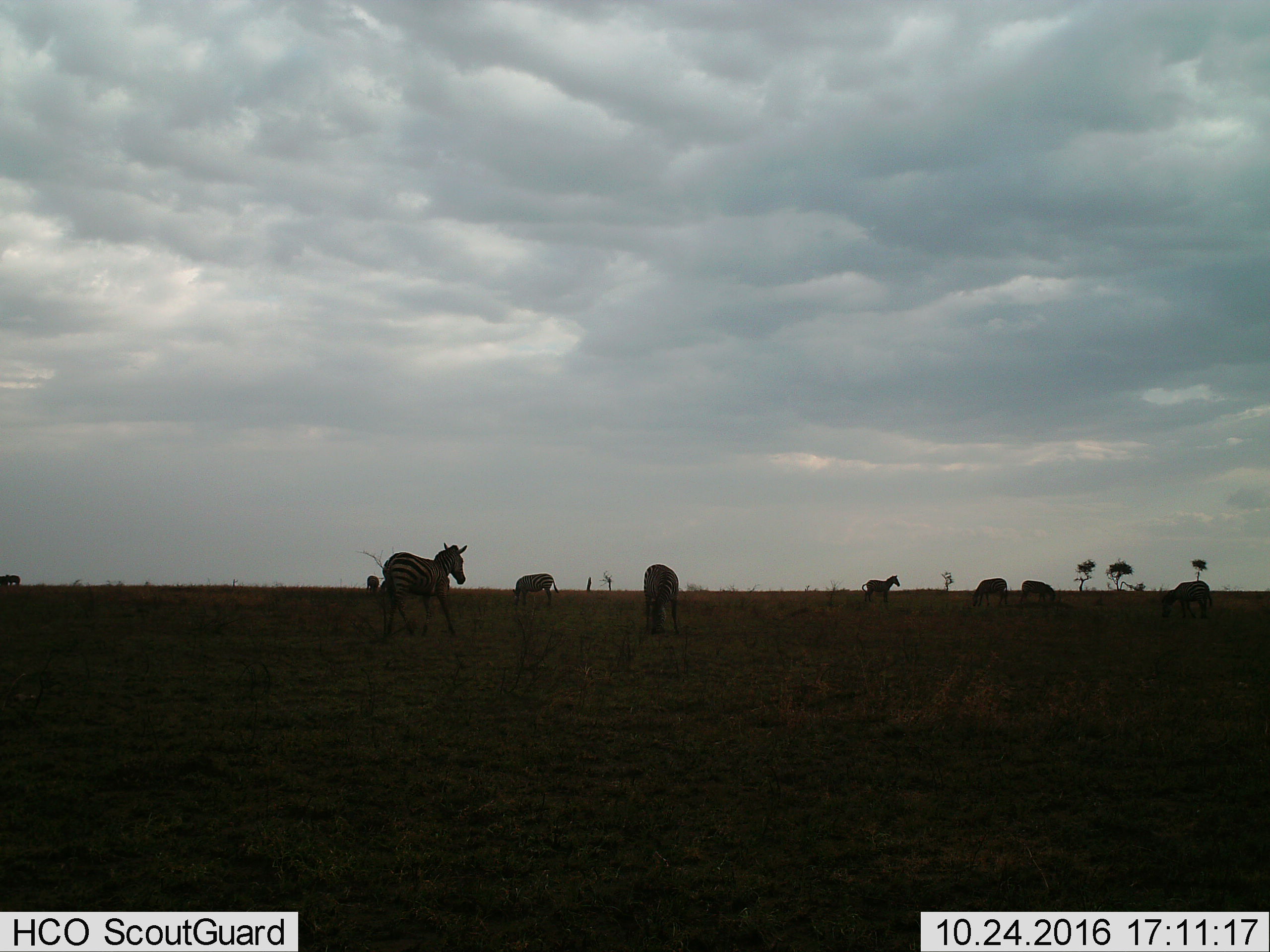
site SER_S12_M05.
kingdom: Animalia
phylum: Chordata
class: Mammalia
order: Perissodactyla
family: Equidae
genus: Equus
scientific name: Equus quagga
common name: plains zebra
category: zebraplains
Zebraplains (plains zebra) (Equus quagga), count 8. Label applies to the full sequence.